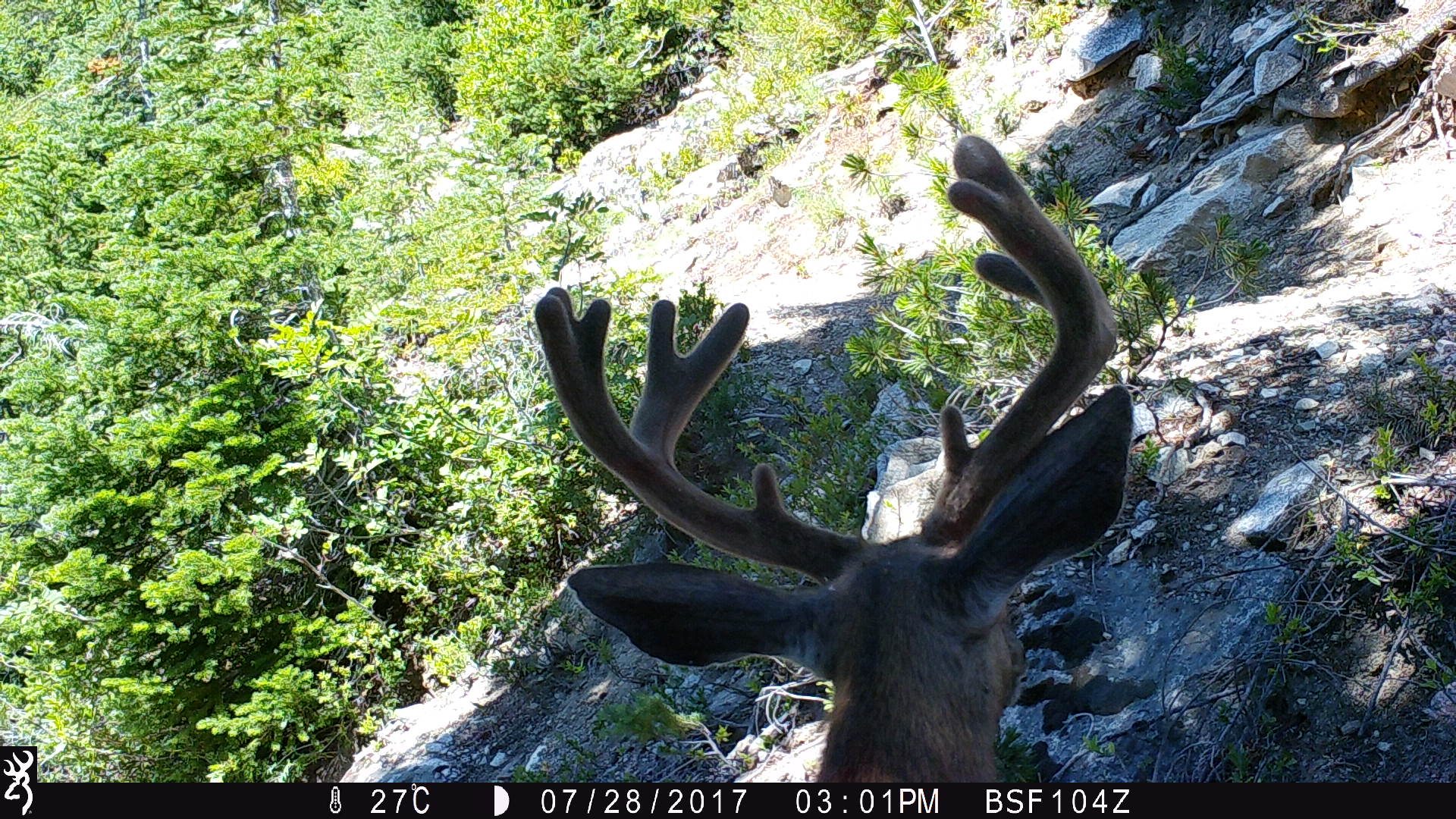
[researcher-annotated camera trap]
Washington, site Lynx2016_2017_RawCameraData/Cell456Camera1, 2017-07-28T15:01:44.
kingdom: Animalia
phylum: Chordata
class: Mammalia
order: Artiodactyla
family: Cervidae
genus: Odocoileus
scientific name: Odocoileus hemionus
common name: mule deer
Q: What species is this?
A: Odocoileus hemionus (mule deer).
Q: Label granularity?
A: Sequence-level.